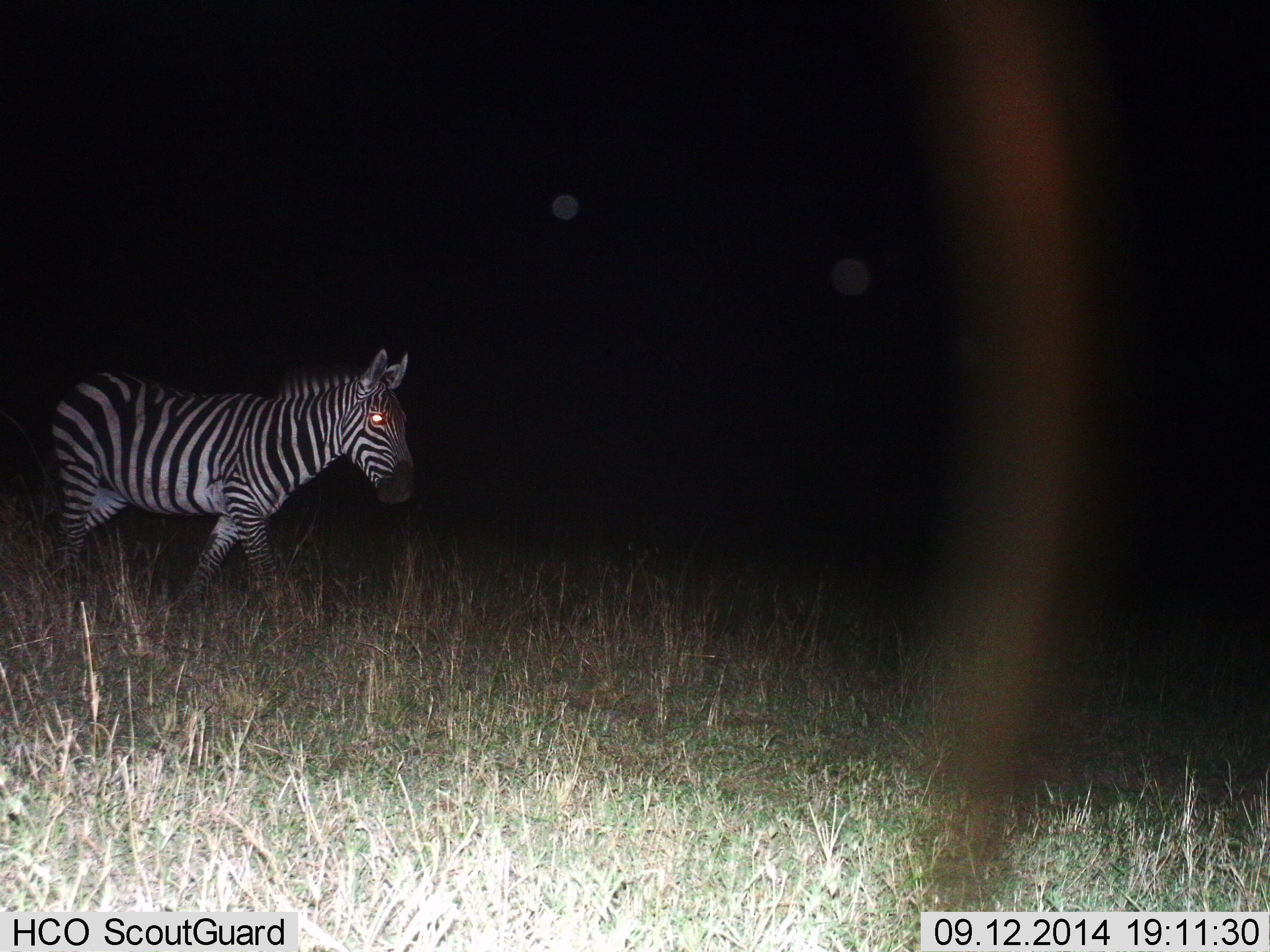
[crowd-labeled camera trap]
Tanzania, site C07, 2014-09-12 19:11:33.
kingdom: Animalia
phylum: Chordata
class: Mammalia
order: Perissodactyla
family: Equidae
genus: Equus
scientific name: Equus quagga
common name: plains zebra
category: zebra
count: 1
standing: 20%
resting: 0%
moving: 80%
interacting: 0%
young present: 0%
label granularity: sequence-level